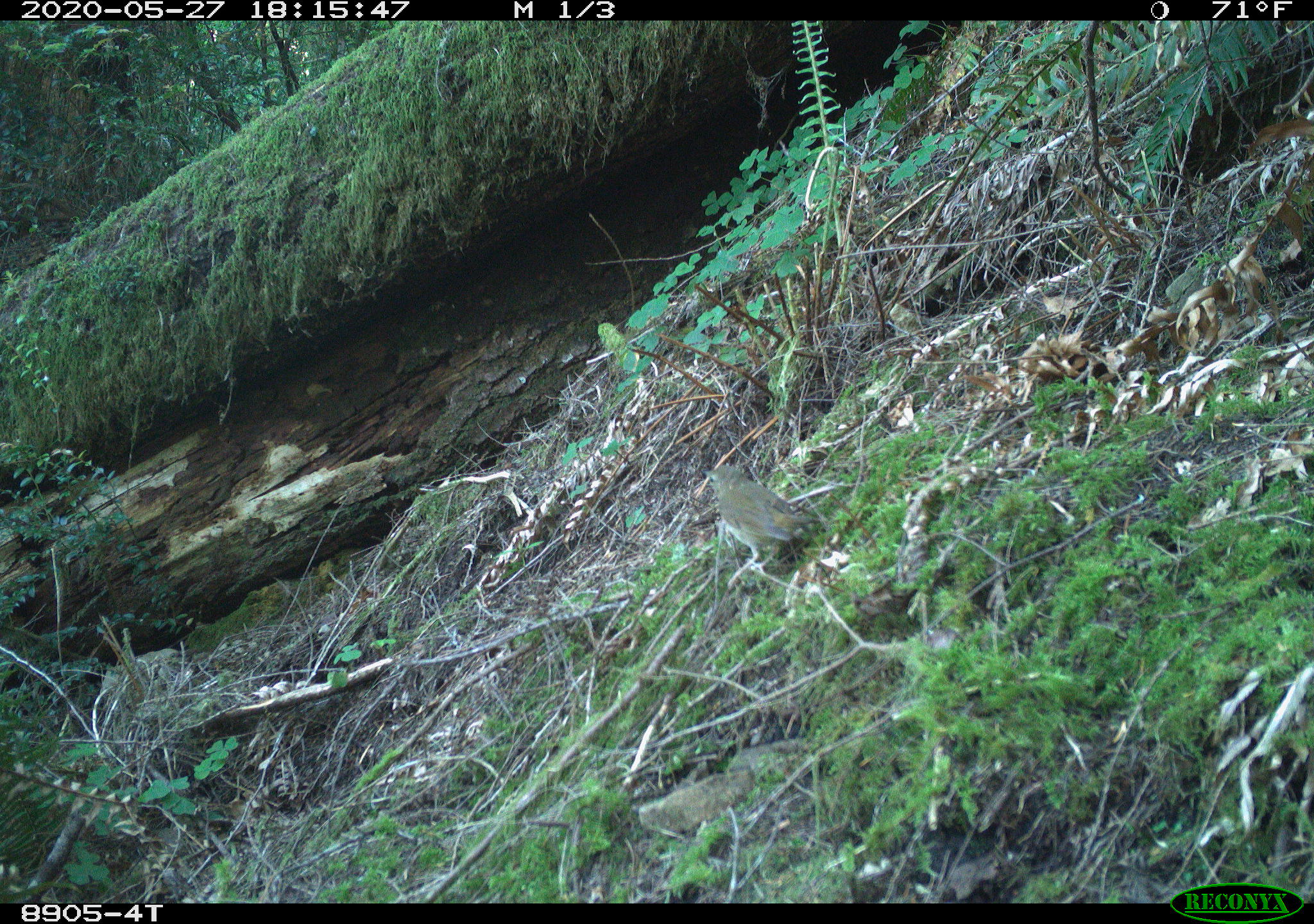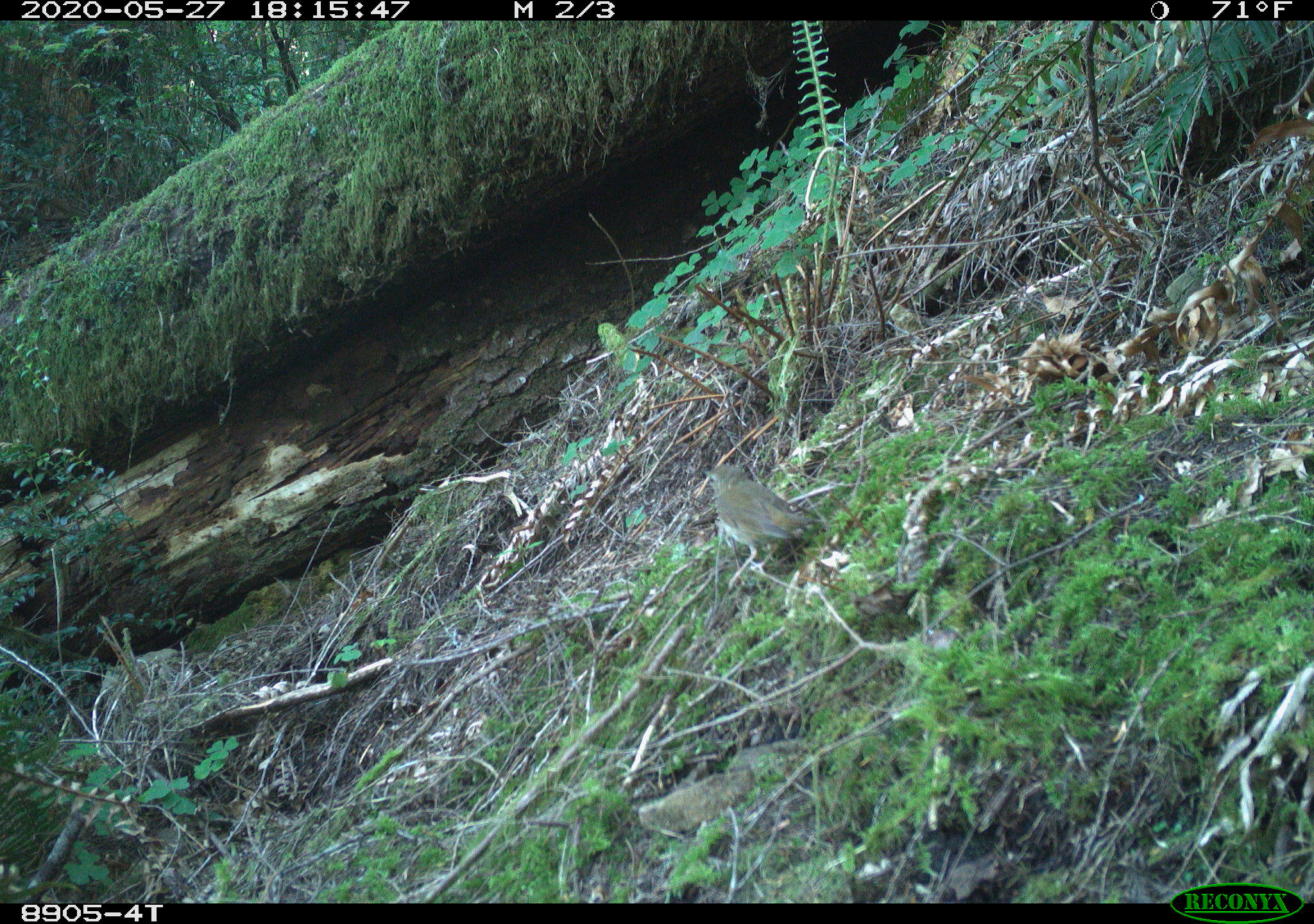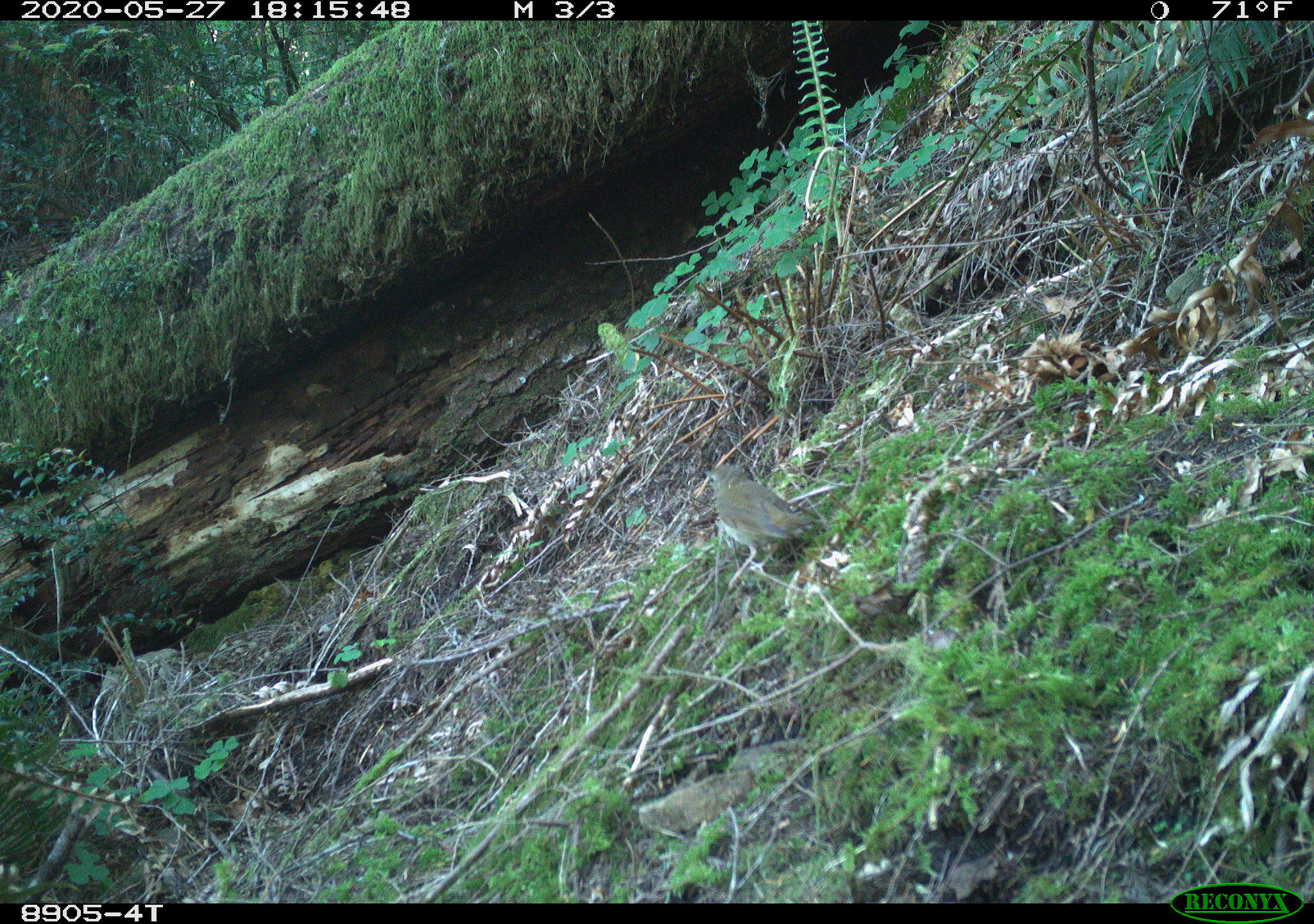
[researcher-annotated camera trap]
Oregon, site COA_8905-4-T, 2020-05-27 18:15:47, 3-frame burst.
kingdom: Animalia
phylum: Chordata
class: Aves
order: Passeriformes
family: Turdidae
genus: Catharus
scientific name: Catharus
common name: brown thrushes and nightingale-thrushes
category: catharus species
Catharus species (brown thrushes and nightingale-thrushes) (Catharus).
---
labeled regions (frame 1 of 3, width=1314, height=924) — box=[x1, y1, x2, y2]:
catharus species: box=[692, 458, 833, 608]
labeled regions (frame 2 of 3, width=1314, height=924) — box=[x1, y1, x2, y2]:
catharus species: box=[695, 455, 833, 607]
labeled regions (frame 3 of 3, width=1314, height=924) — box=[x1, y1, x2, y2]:
catharus species: box=[696, 457, 842, 602]